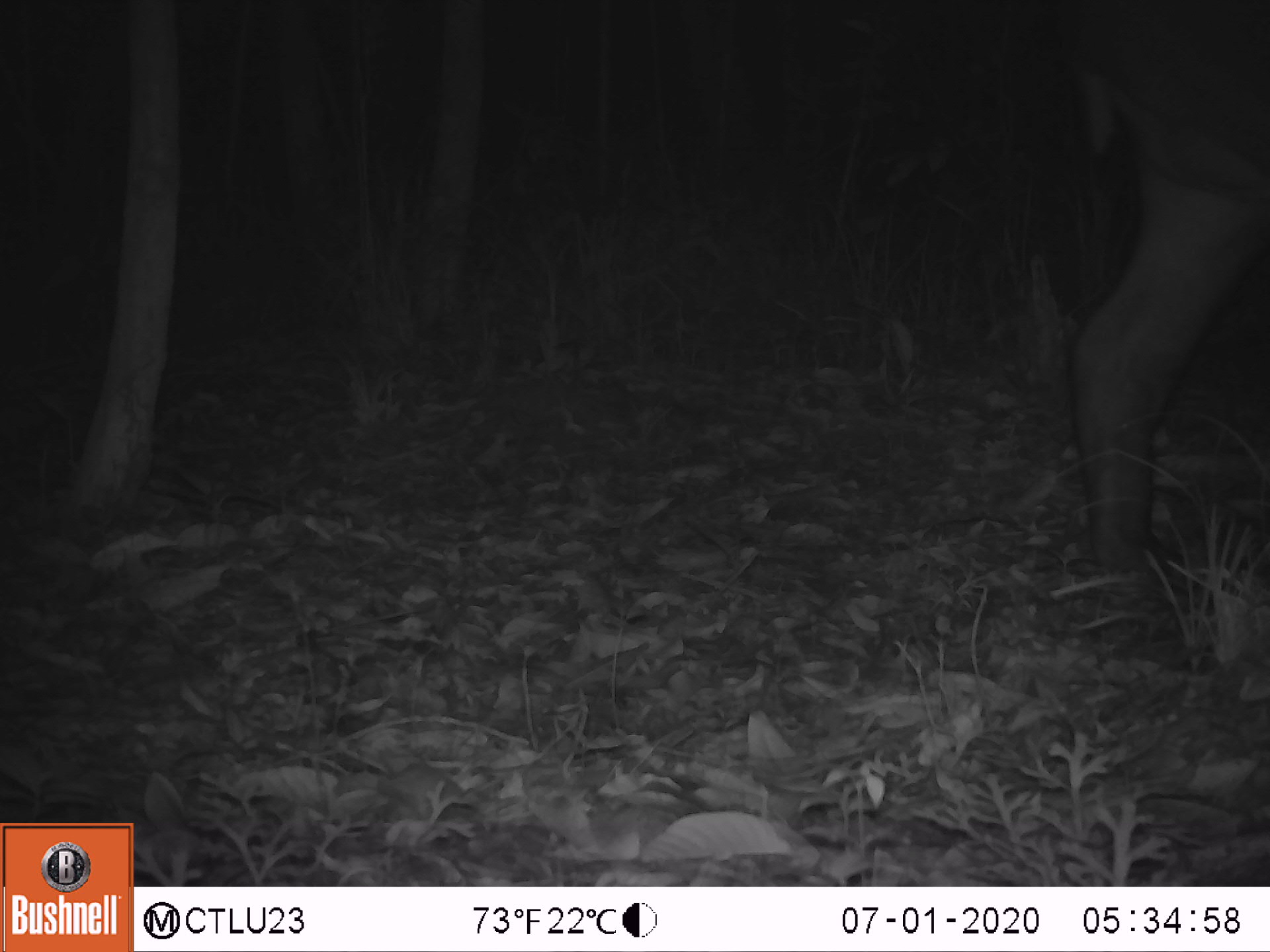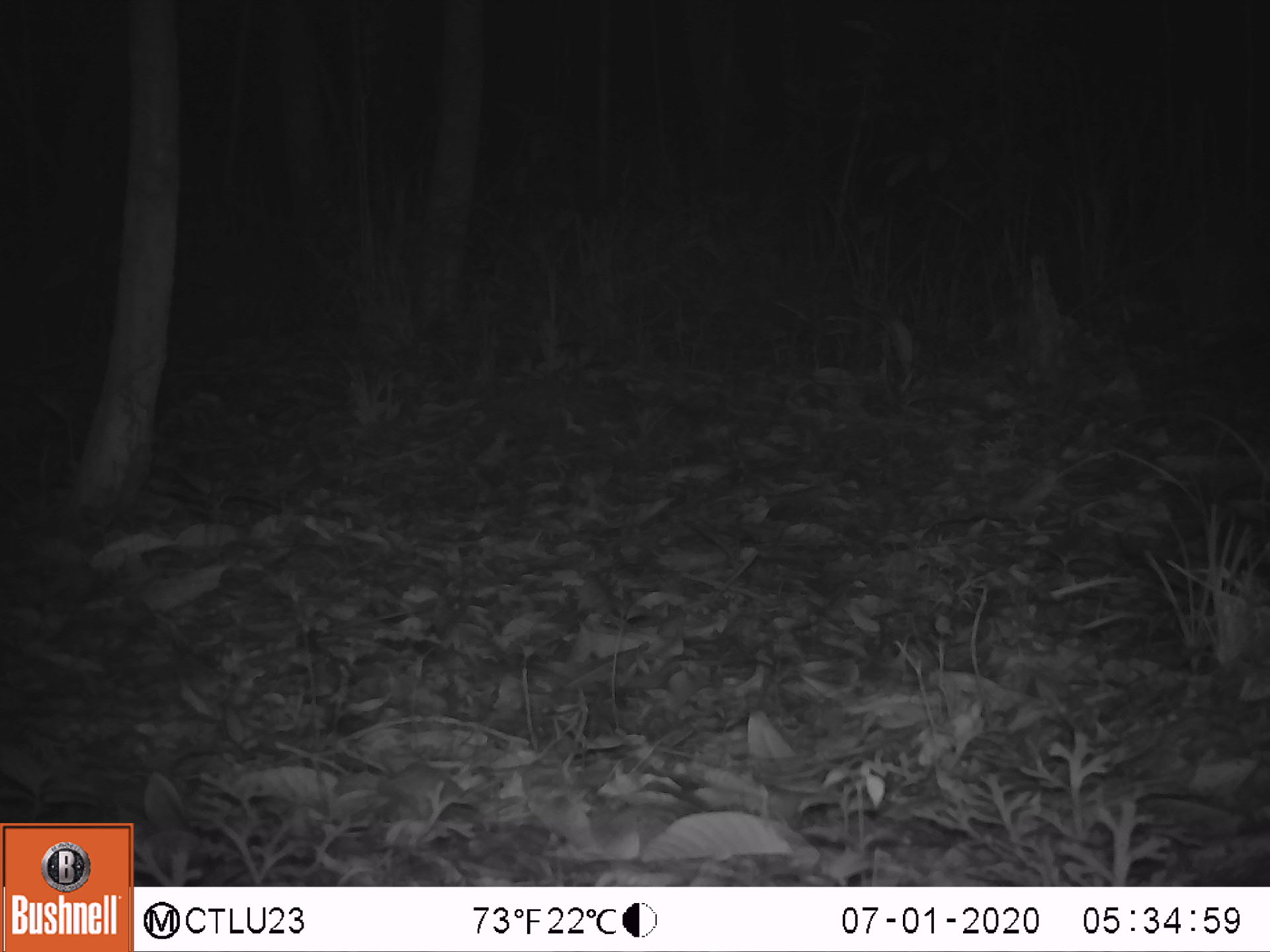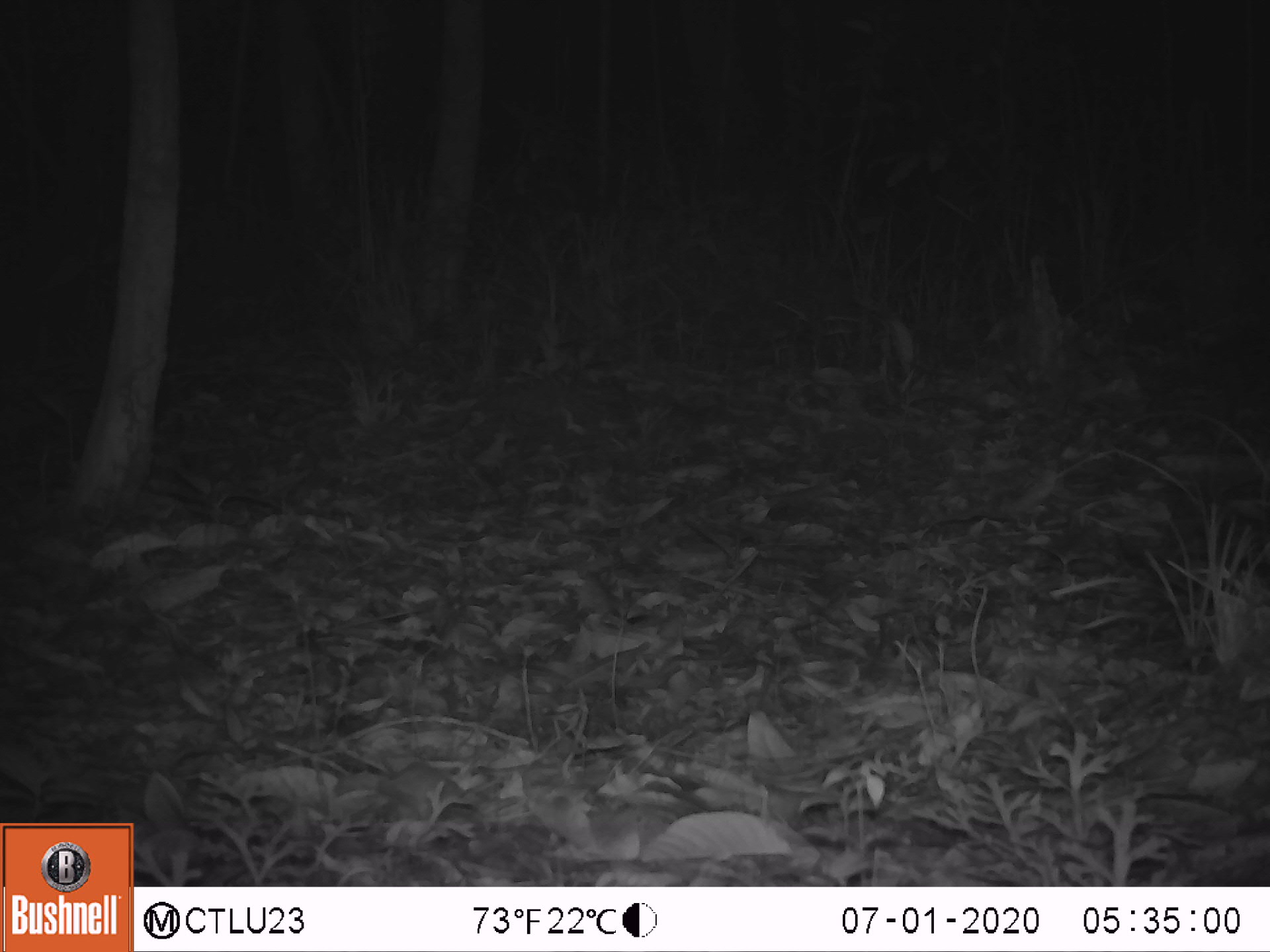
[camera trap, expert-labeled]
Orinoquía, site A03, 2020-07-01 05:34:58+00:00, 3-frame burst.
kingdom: Animalia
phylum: Chordata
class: Mammalia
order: Perissodactyla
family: Tapiridae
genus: Tapirus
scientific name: Tapirus terrestris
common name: lowland tapir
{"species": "lowland tapir (Tapirus terrestris)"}